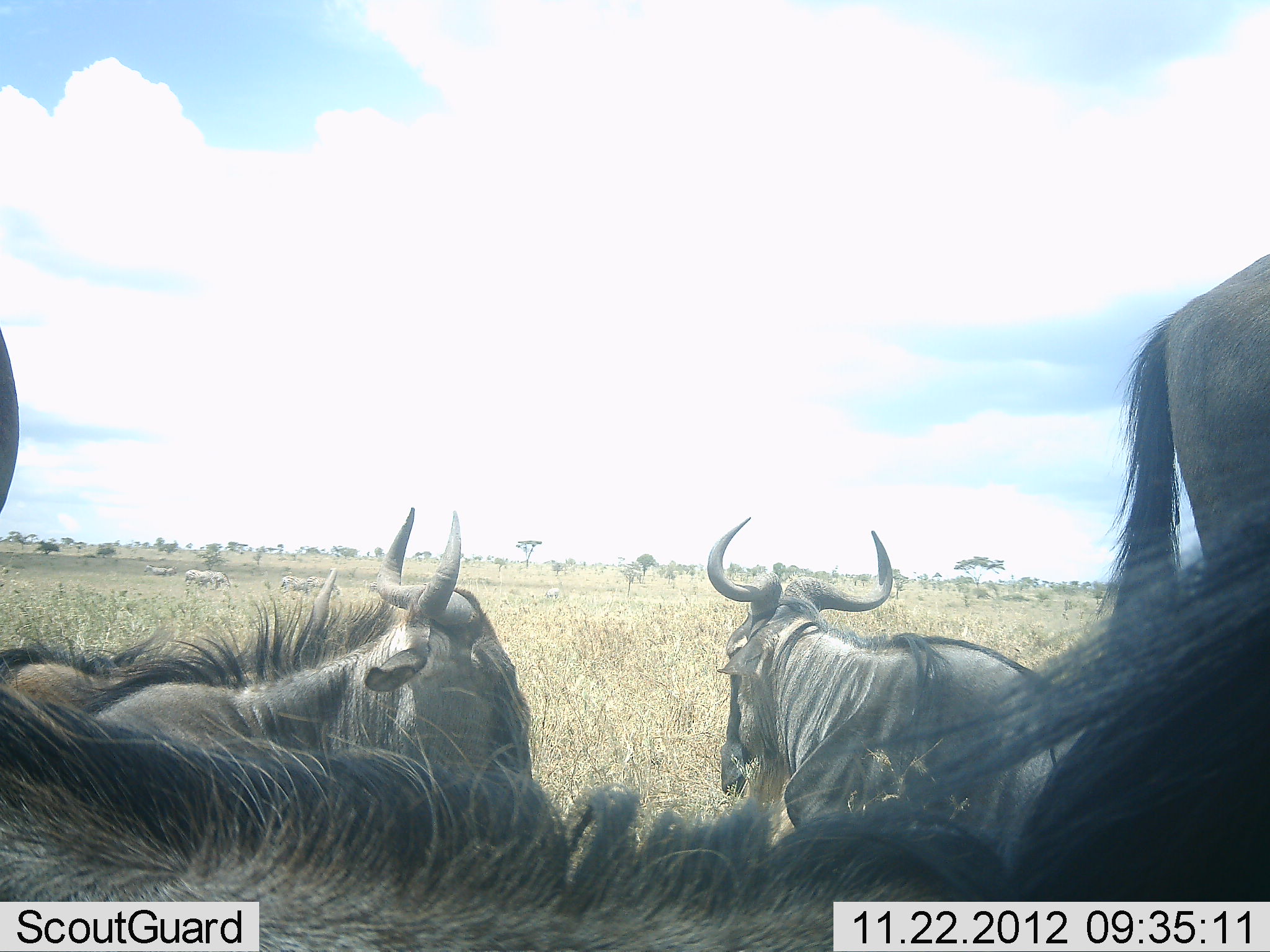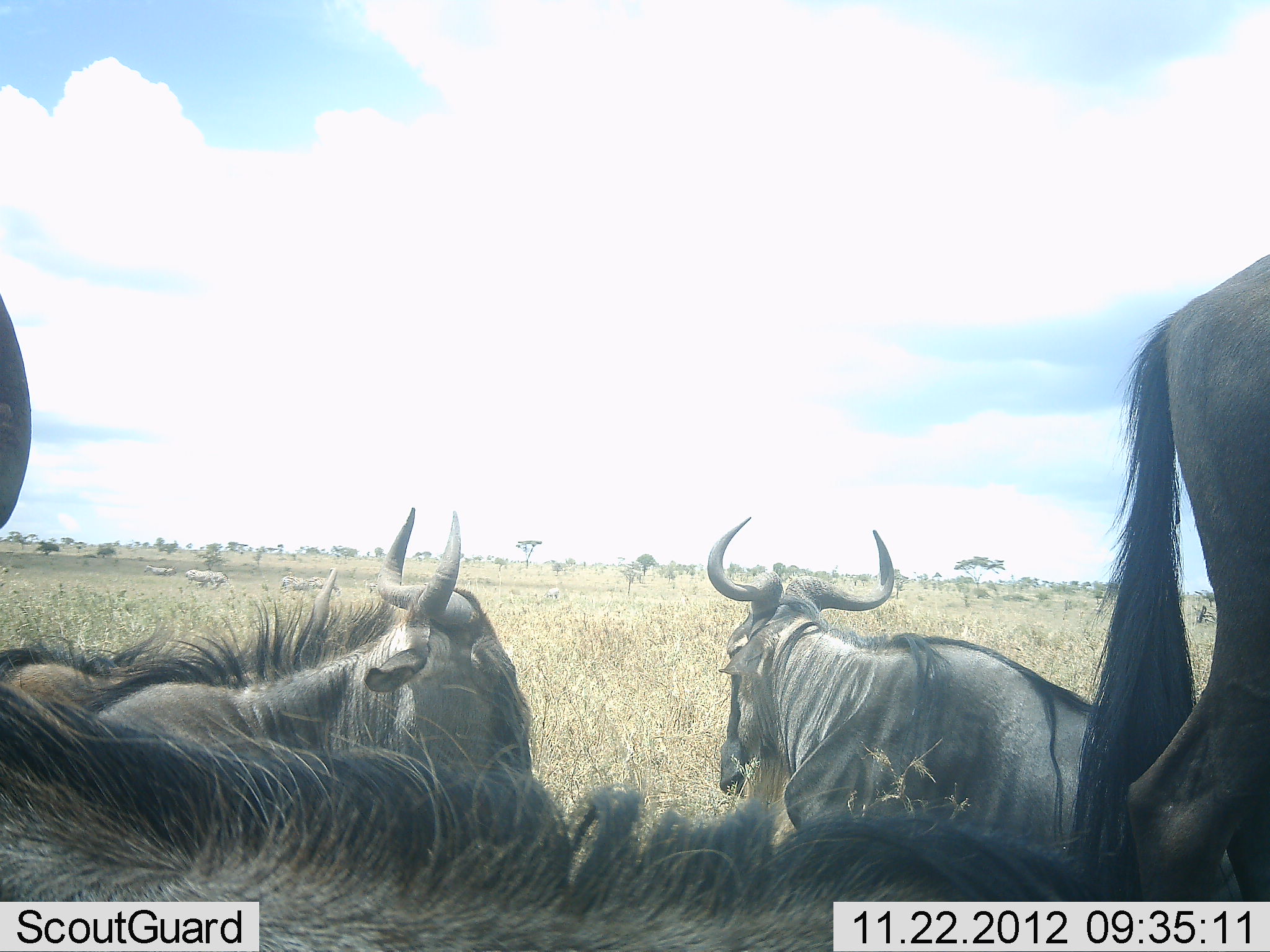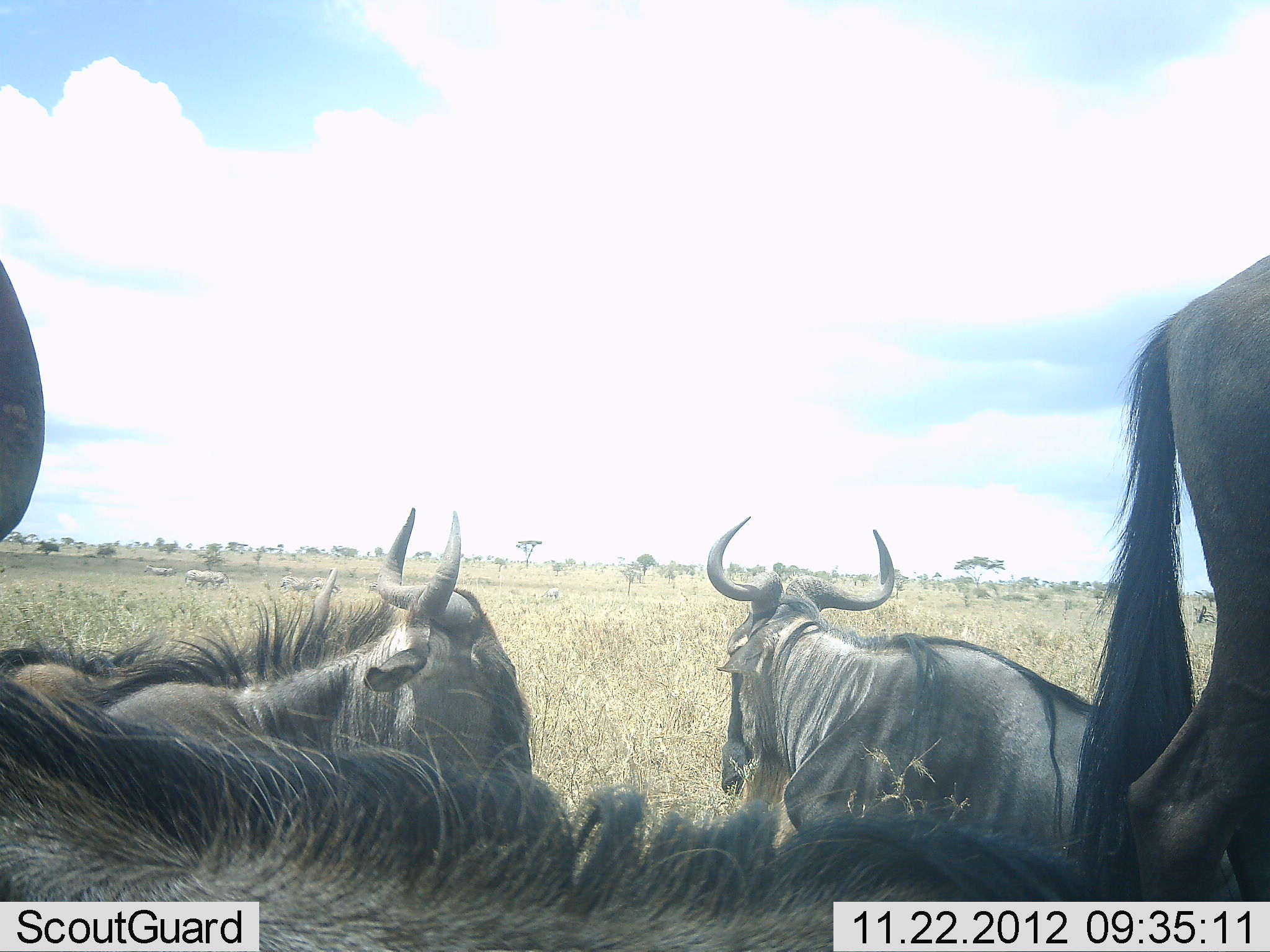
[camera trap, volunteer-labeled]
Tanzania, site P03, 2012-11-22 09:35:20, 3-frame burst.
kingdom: Animalia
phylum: Chordata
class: Mammalia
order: Artiodactyla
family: Bovidae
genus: Connochaetes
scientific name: Connochaetes taurinus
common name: blue wildebeest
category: wildebeest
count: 6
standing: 40%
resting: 100%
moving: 10%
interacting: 0%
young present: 0%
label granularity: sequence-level